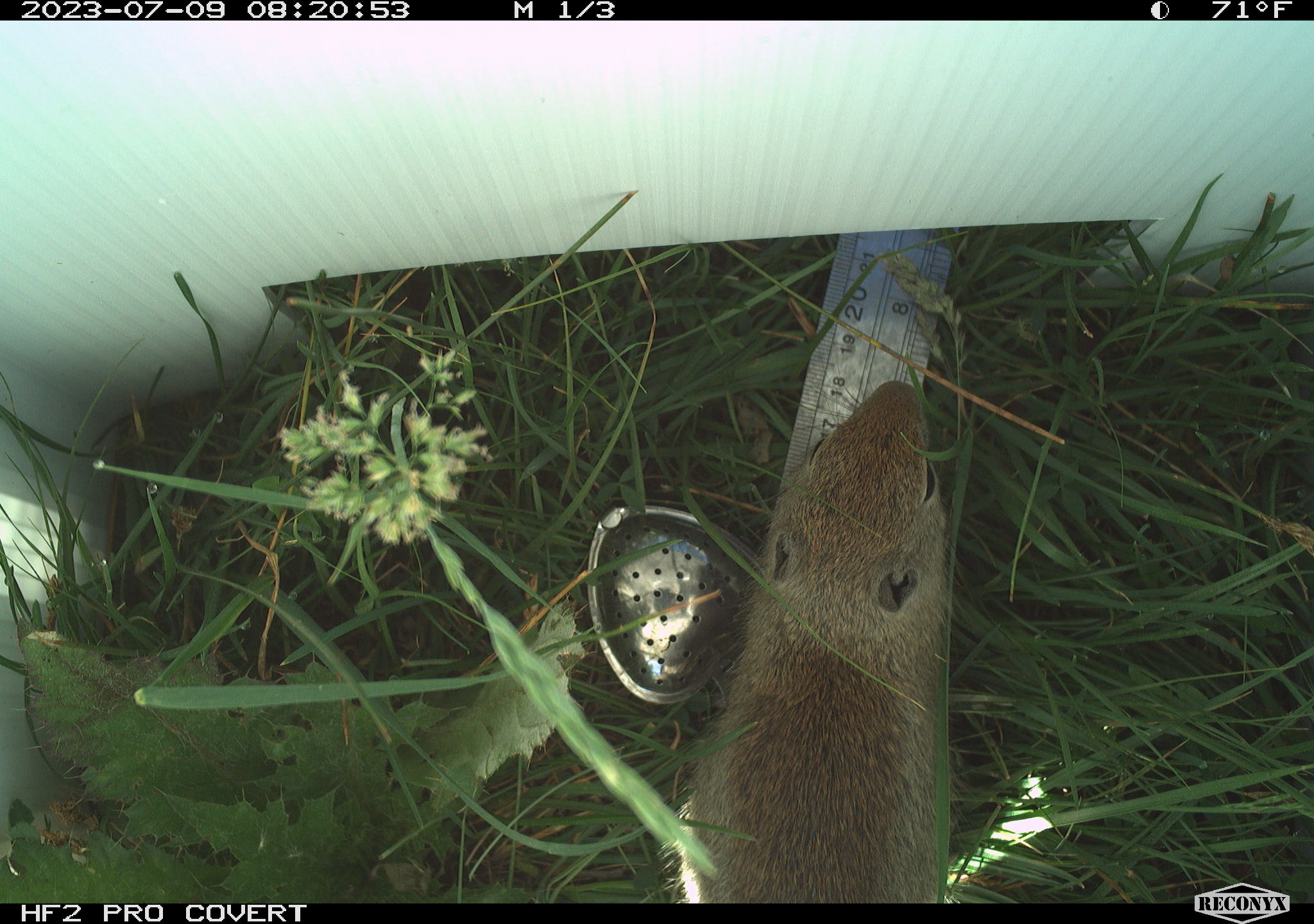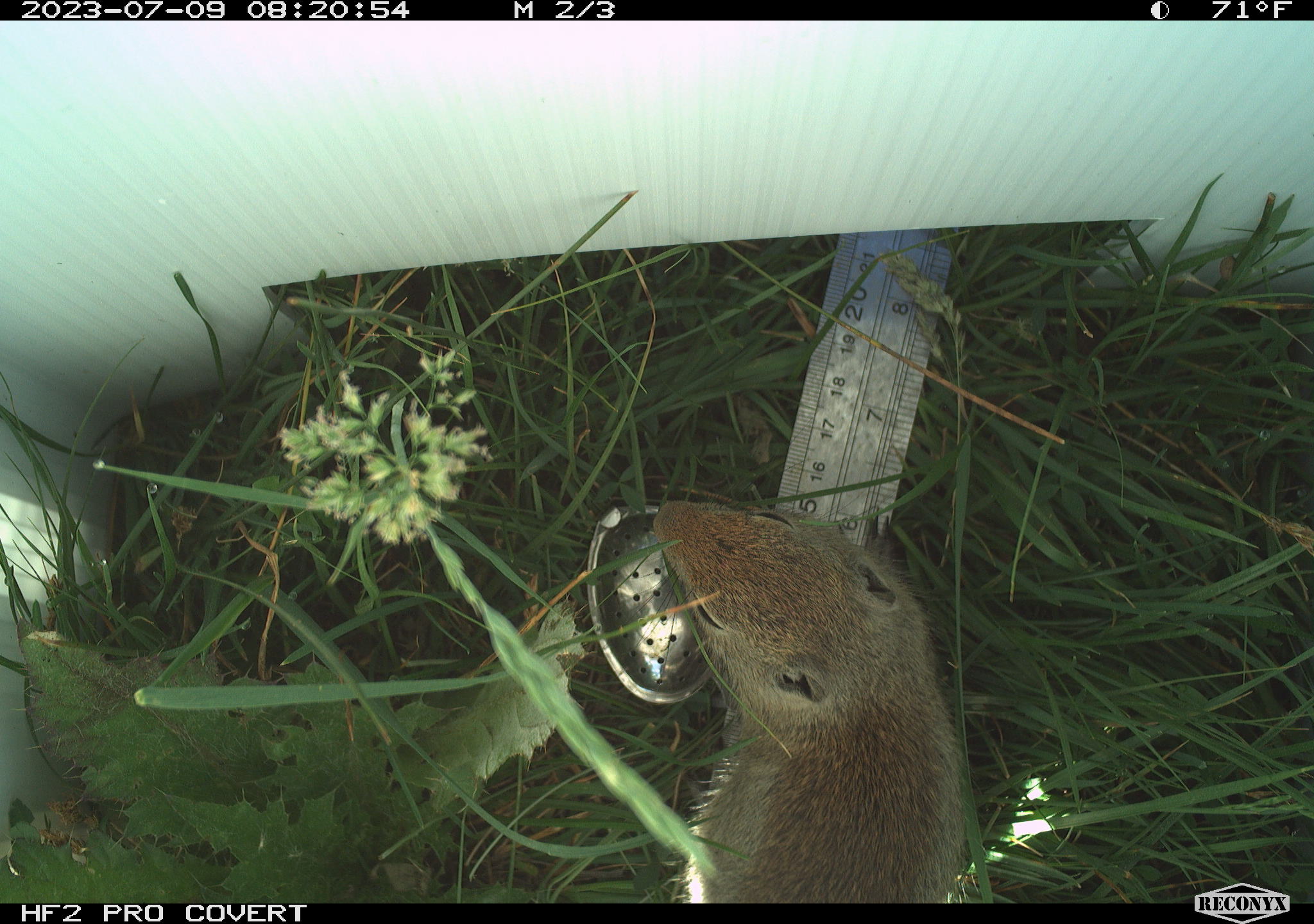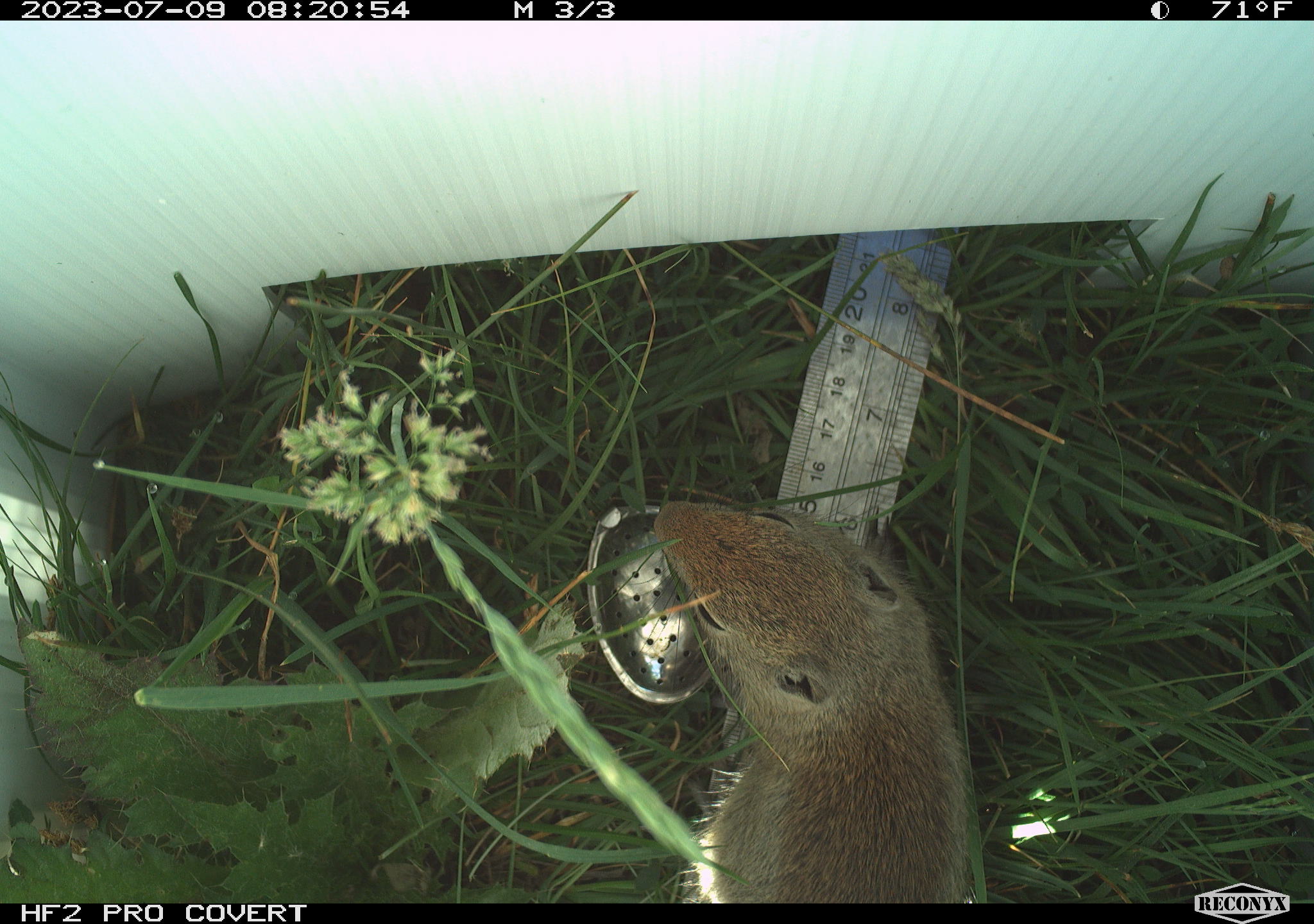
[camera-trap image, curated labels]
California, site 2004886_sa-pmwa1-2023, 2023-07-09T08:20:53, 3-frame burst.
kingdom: Animalia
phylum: Chordata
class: Mammalia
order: Rodentia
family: Sciuridae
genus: Urocitellus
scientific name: Urocitellus beldingi beldingi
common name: belding's ground squirrel